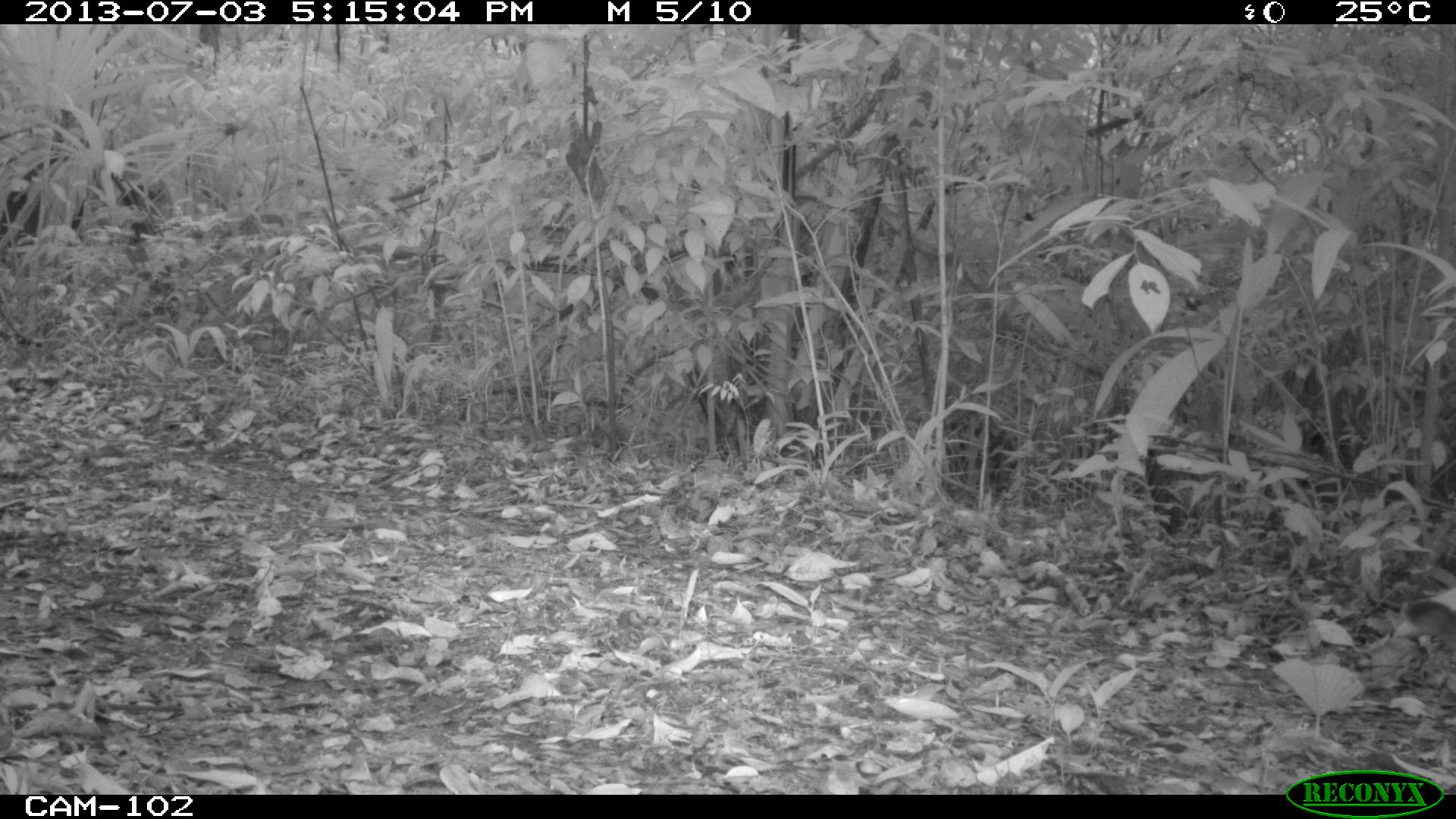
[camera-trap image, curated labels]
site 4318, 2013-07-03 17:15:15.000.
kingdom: Animalia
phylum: Chordata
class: Mammalia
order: Carnivora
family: Felidae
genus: Puma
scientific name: Puma concolor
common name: mountain lion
Puma concolor (mountain lion), count 1, sex male.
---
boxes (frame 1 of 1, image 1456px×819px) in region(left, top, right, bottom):
puma concolor: region(1393, 598, 1455, 653)